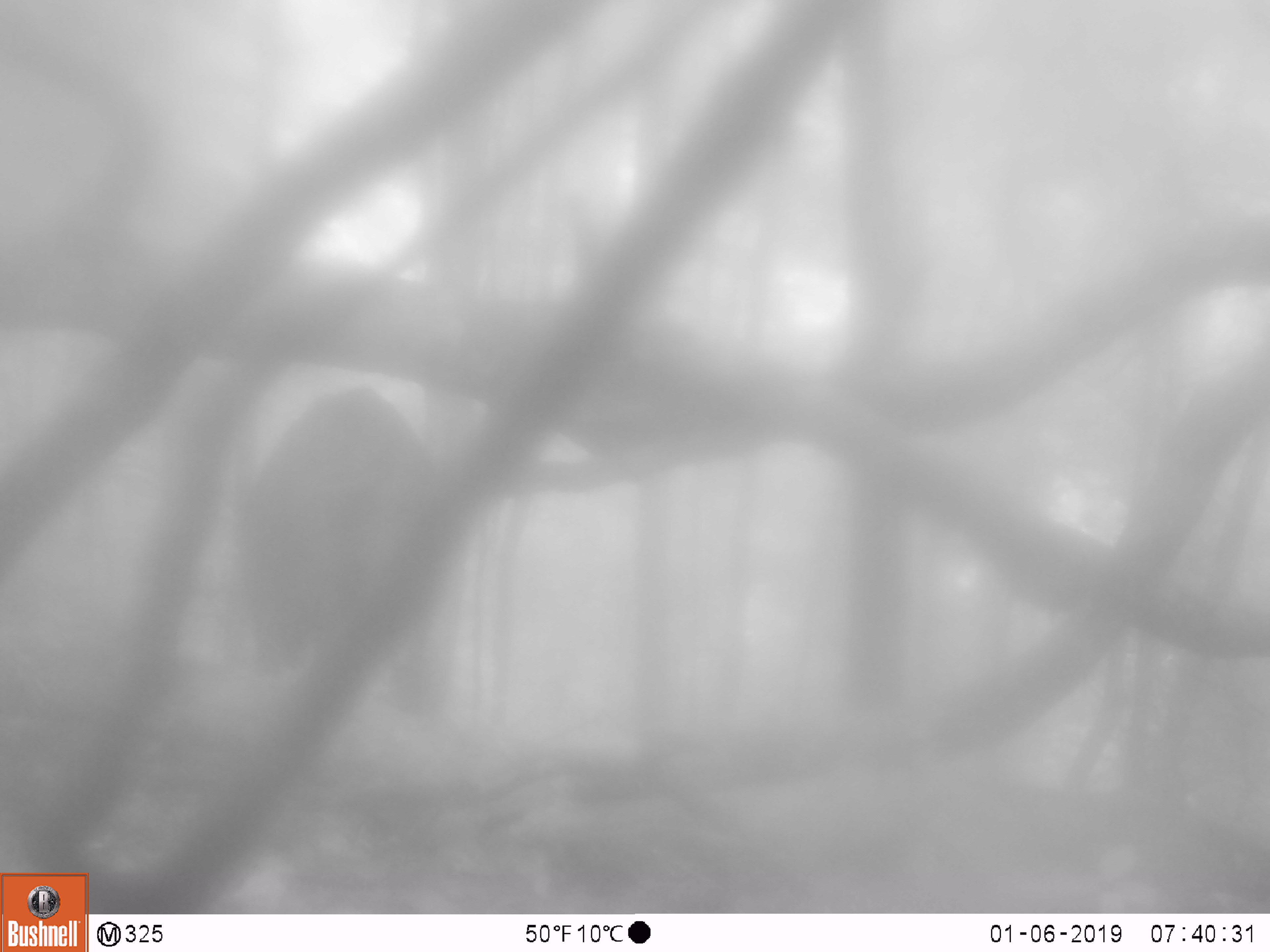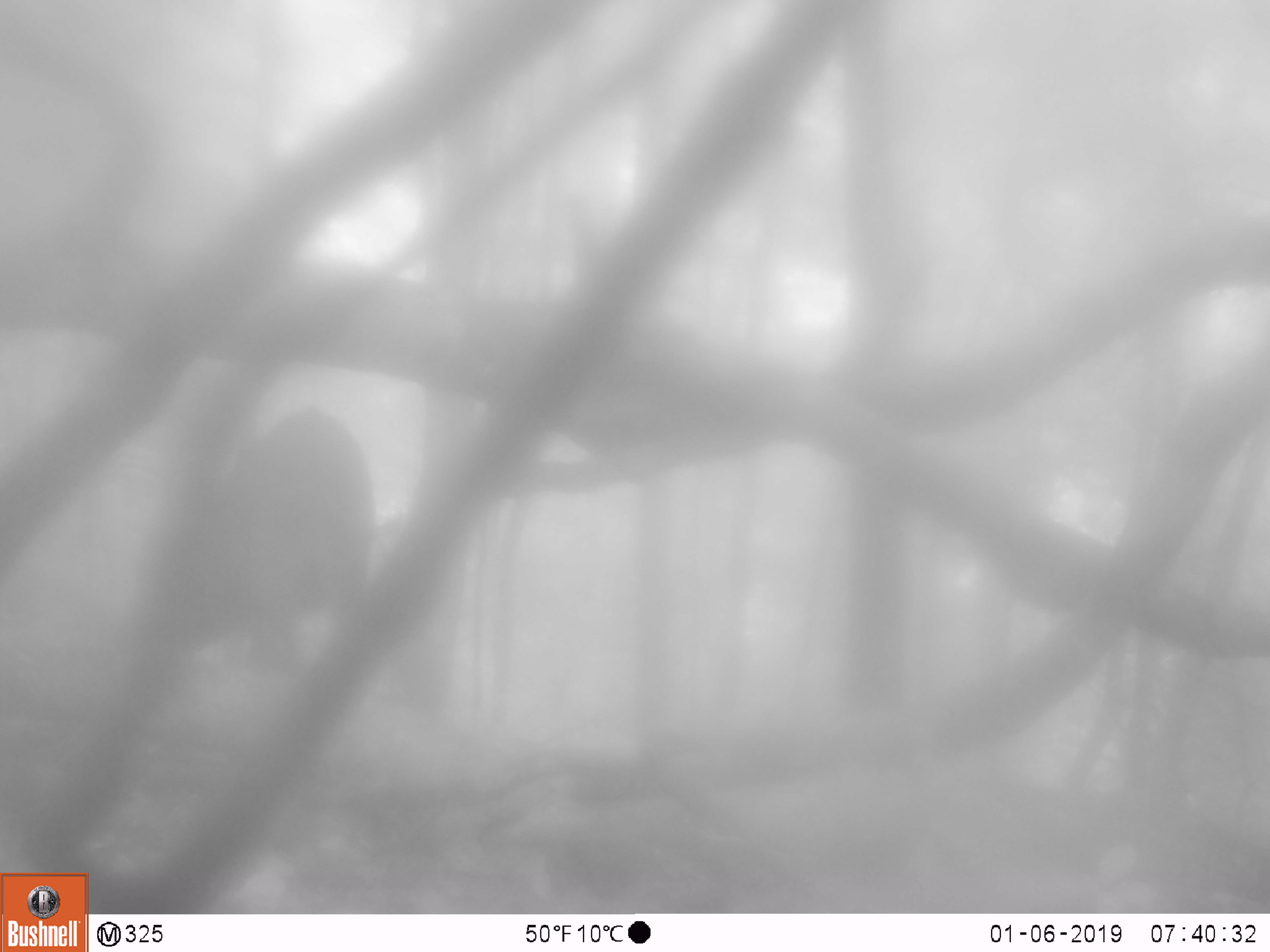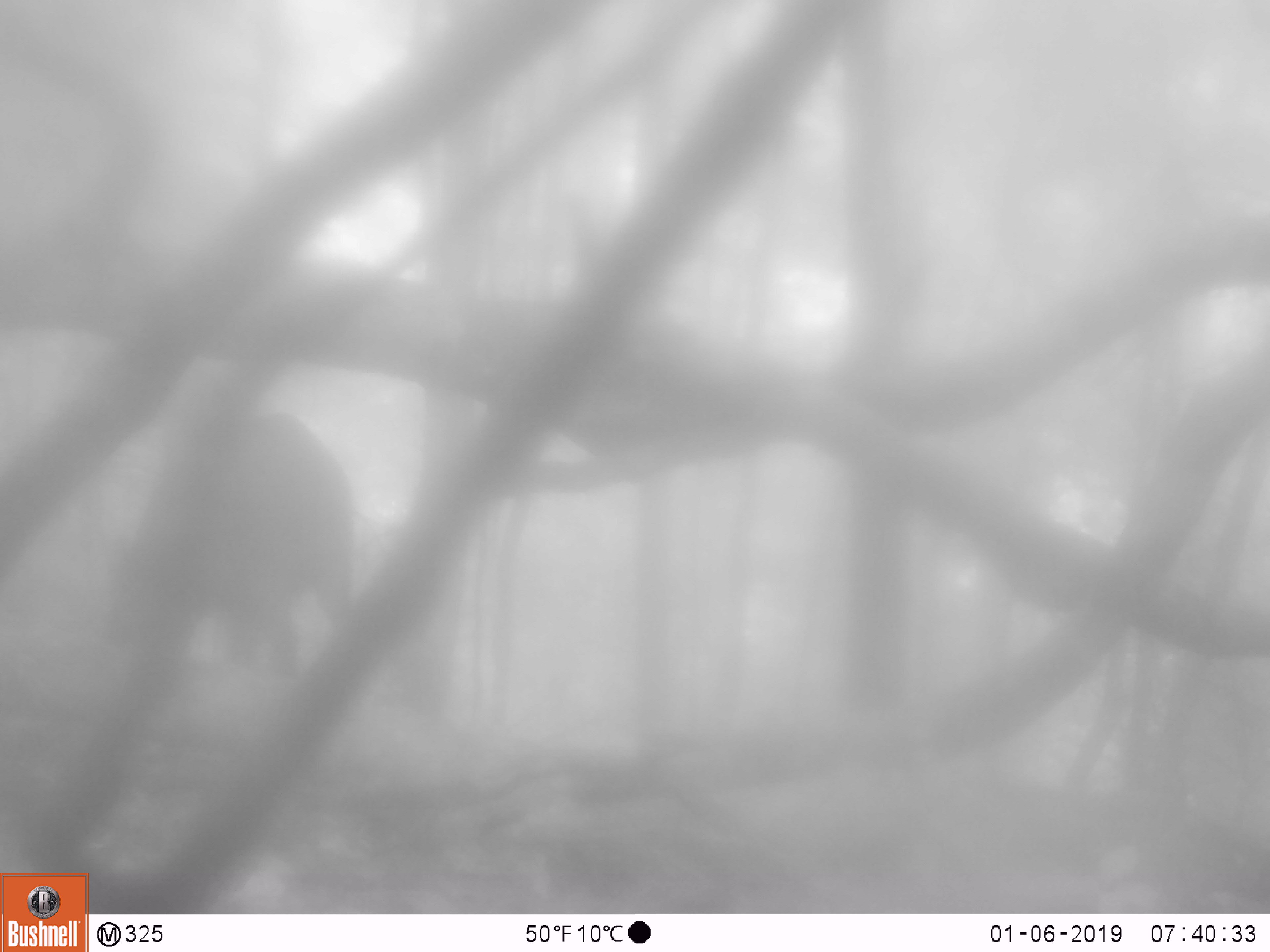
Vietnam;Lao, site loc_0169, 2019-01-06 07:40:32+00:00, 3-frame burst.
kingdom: Animalia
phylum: Chordata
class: Mammalia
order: Artiodactyla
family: Suidae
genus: Sus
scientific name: Sus scrofa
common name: eurasian wild pig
Eurasian wild pig (Sus scrofa). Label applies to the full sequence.